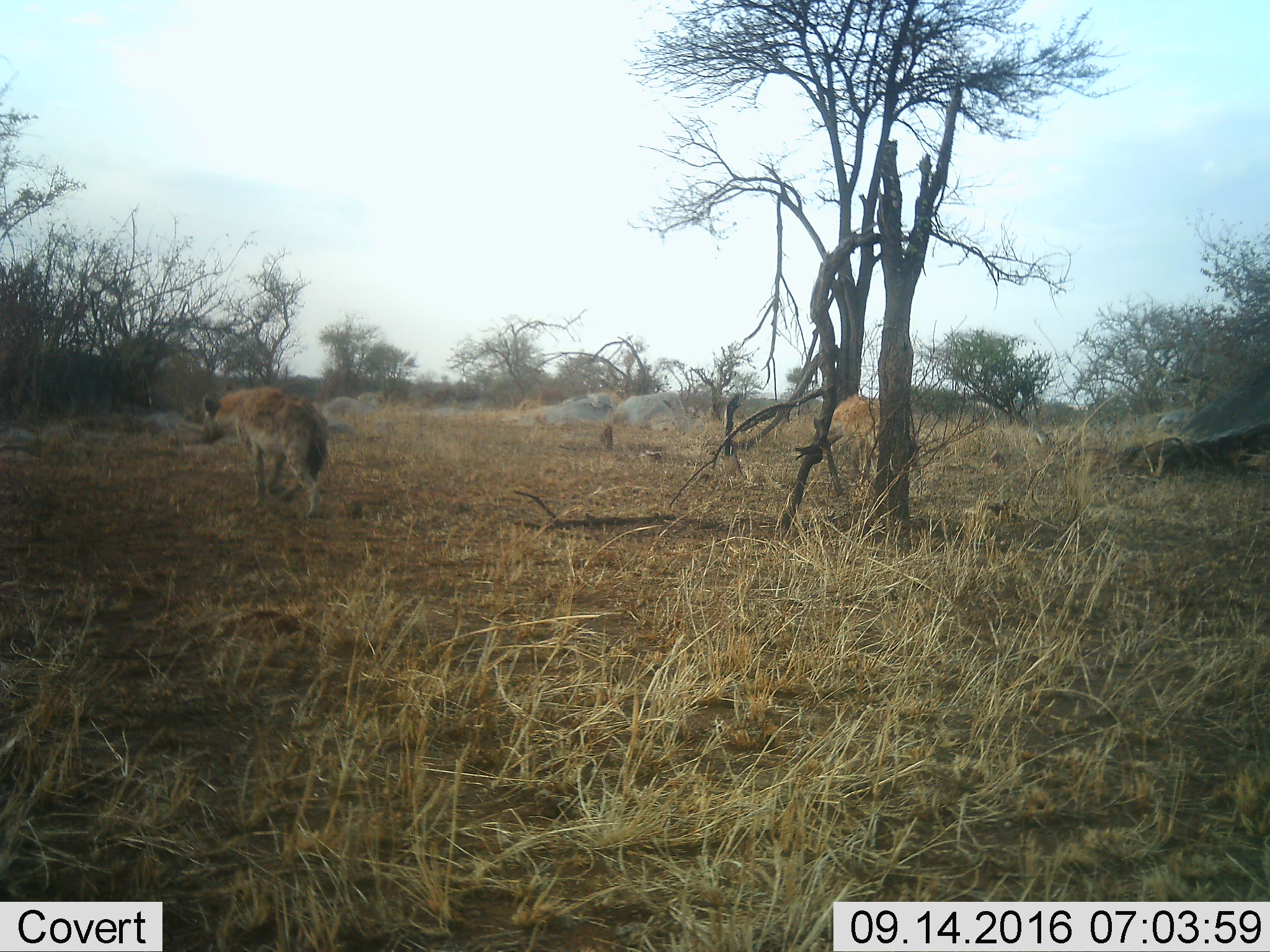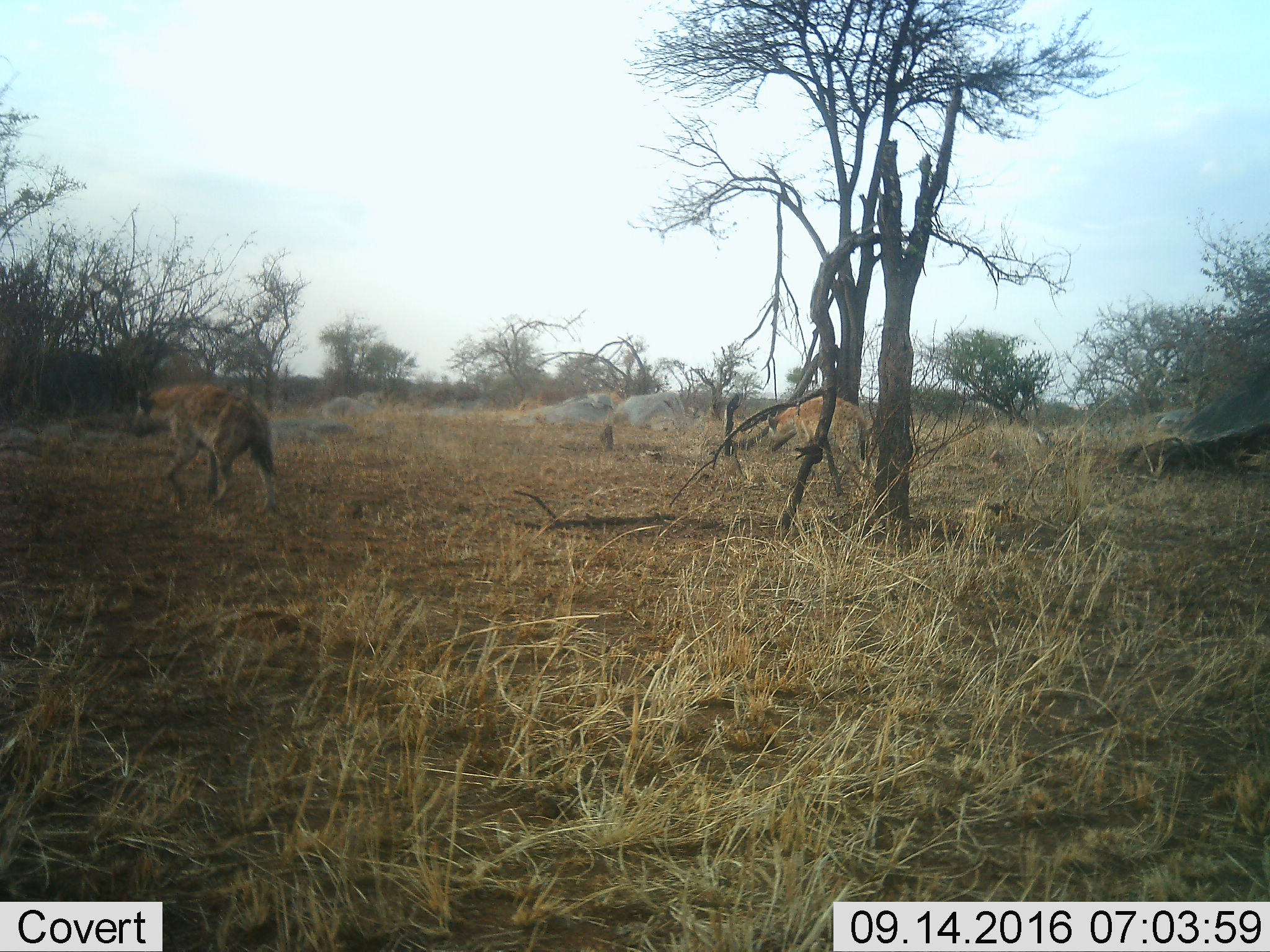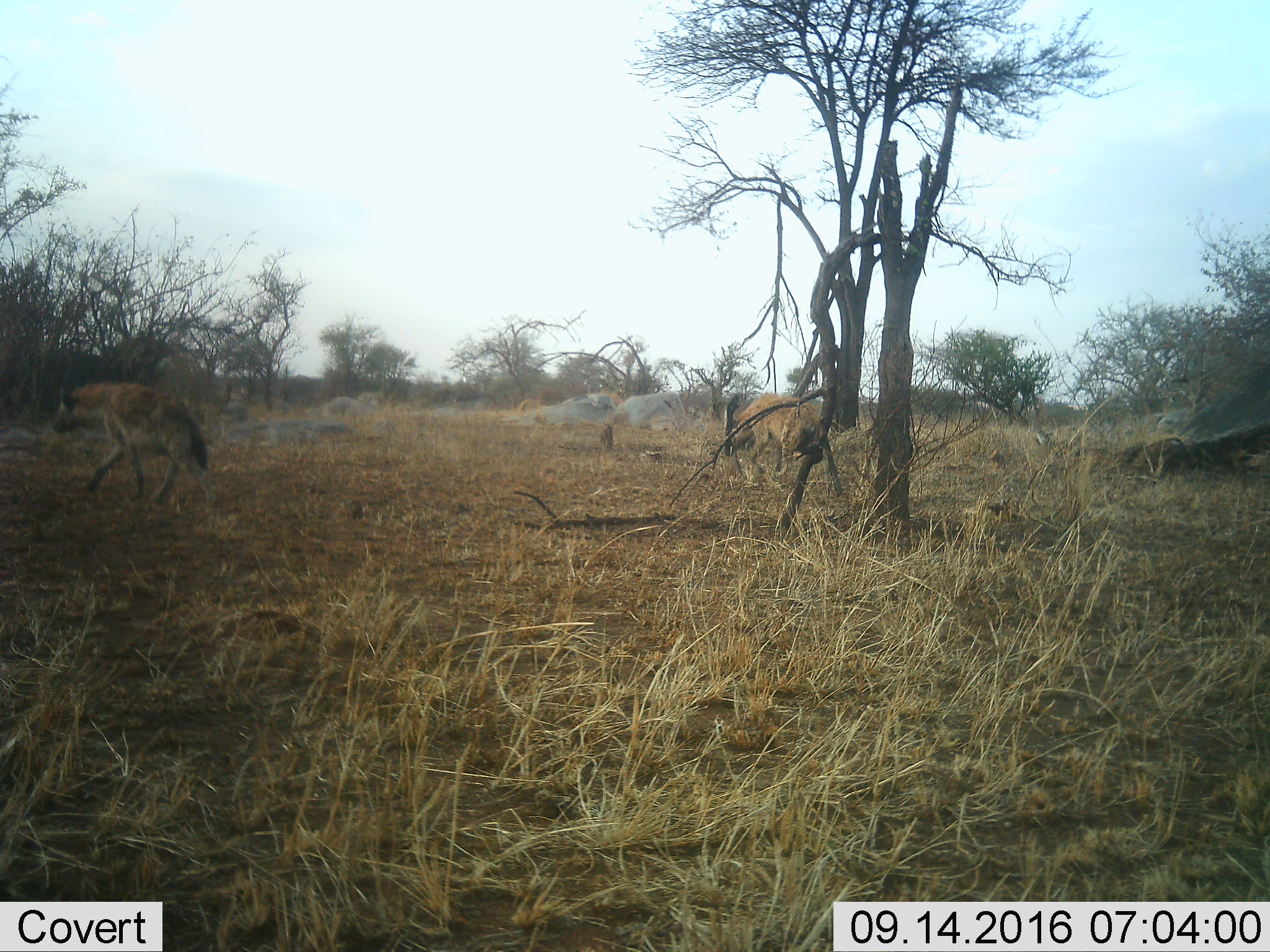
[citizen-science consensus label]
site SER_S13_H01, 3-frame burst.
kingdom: Animalia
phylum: Chordata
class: Mammalia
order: Carnivora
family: Hyaenidae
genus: Crocuta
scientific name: Crocuta crocuta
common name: spotted hyena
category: hyenaspotted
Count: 2.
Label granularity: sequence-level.